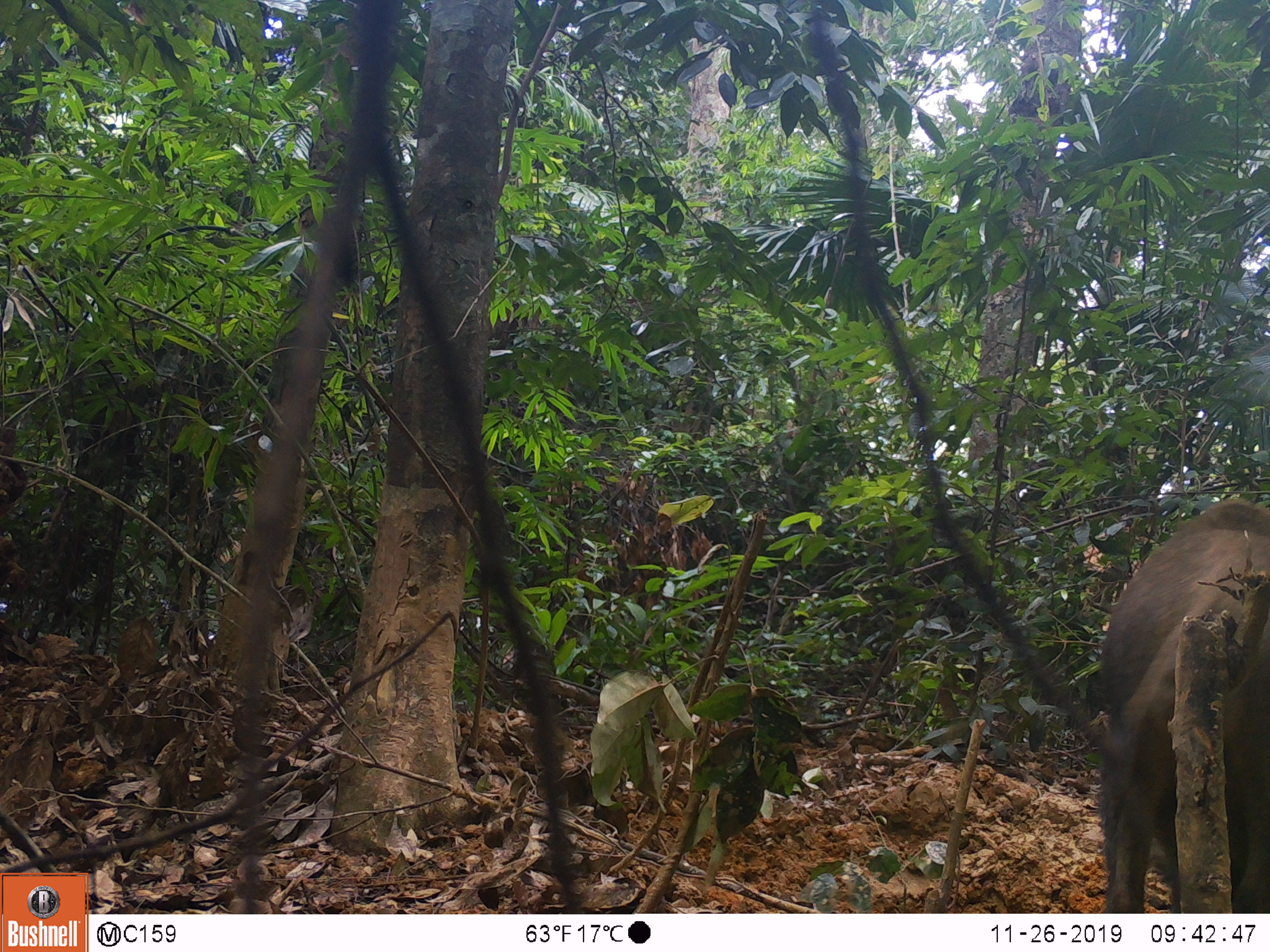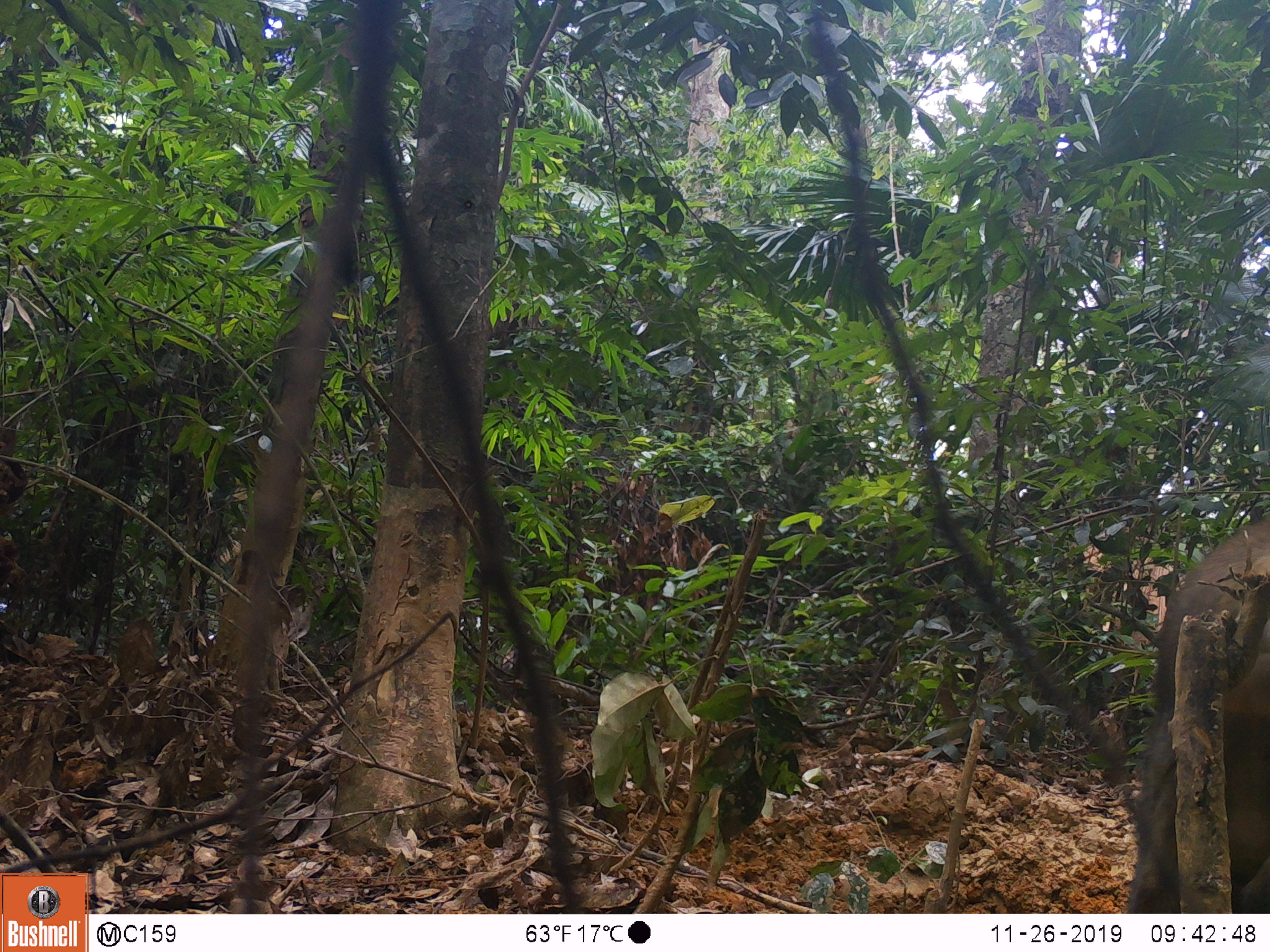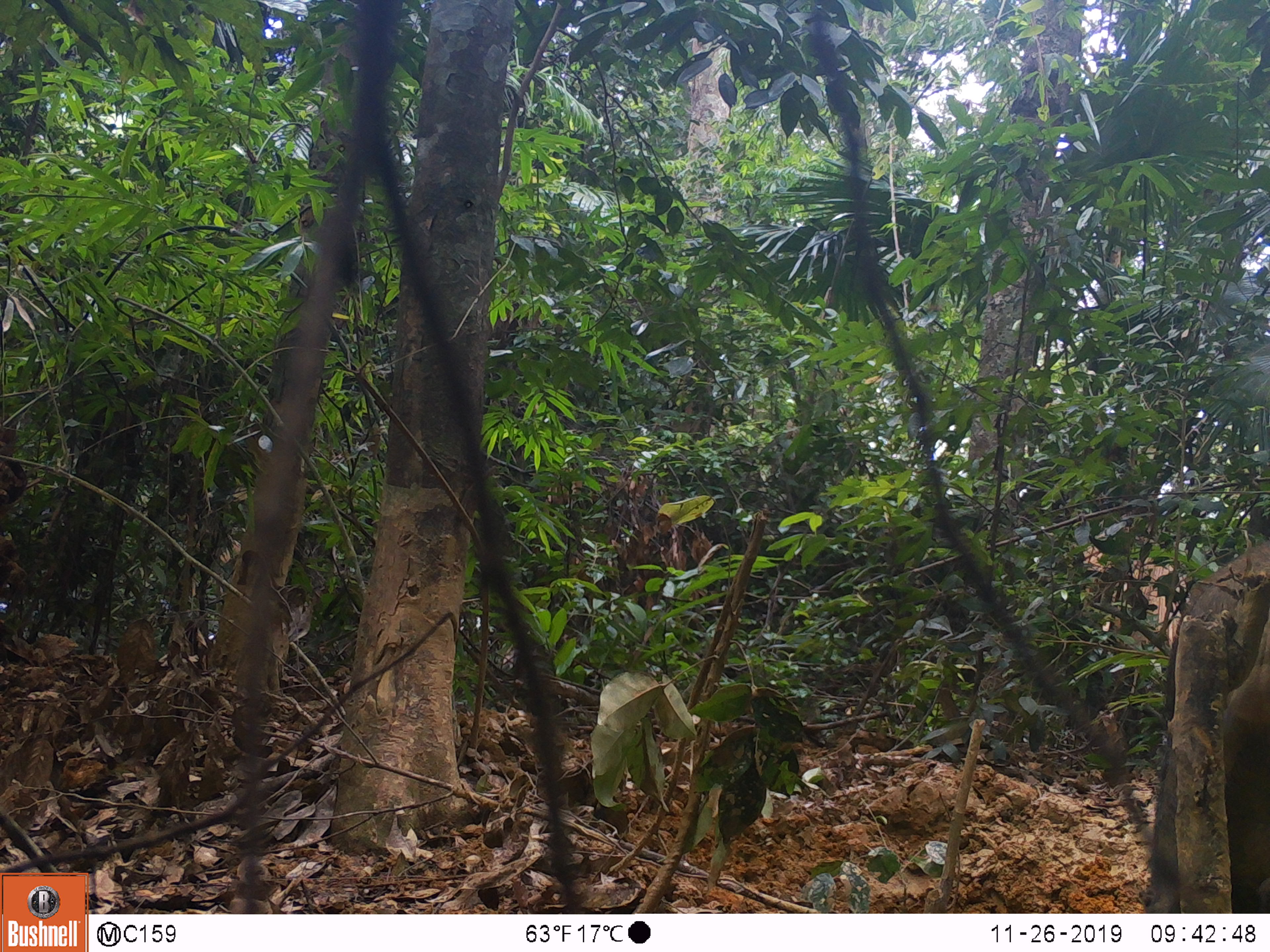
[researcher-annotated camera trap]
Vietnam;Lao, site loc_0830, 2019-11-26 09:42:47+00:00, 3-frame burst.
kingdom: Animalia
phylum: Chordata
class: Mammalia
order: Artiodactyla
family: Suidae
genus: Sus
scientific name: Sus scrofa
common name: eurasian wild pig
Eurasian wild pig (Sus scrofa). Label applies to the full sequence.